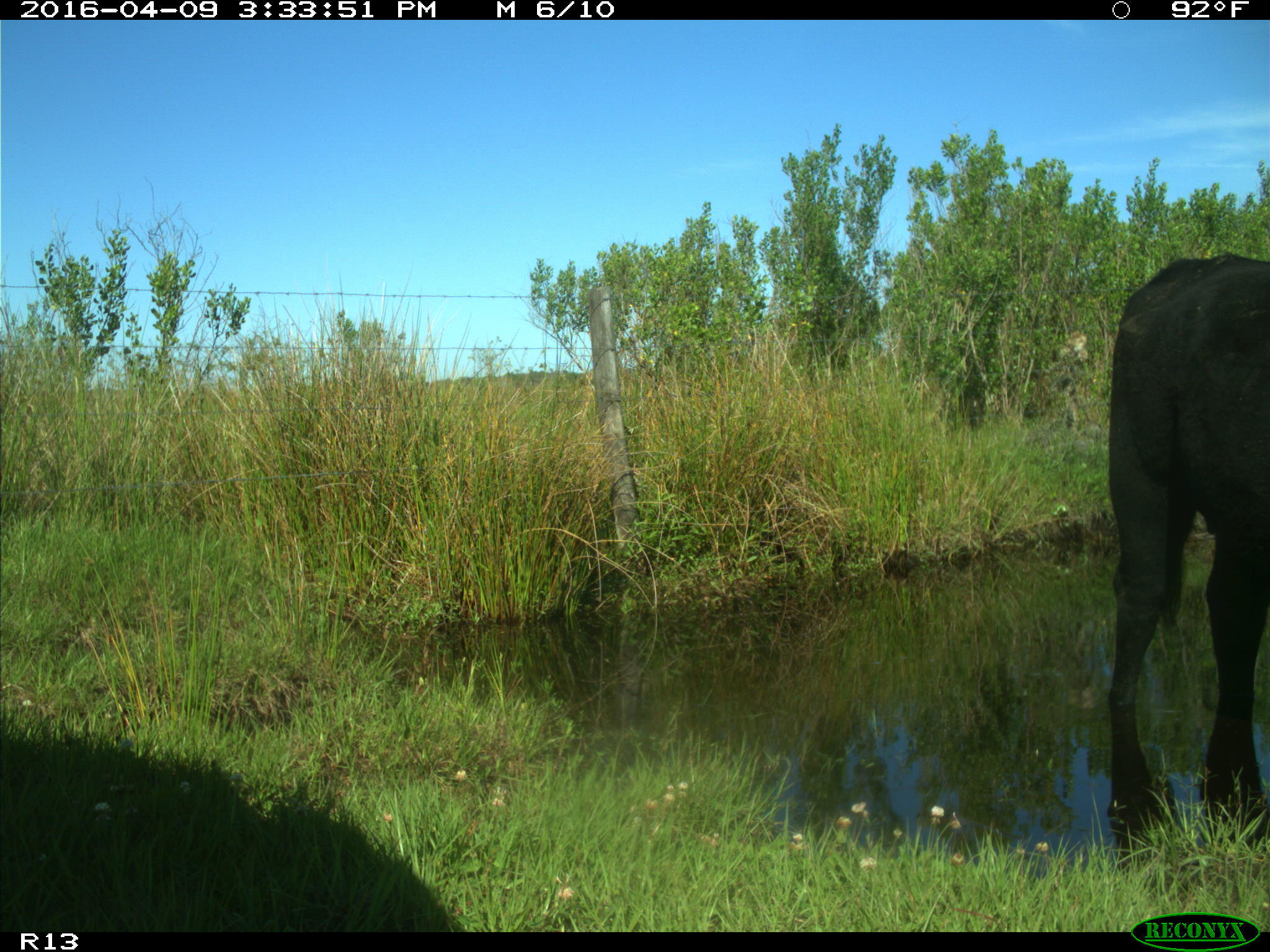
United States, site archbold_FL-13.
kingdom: Animalia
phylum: Chordata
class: Mammalia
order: Artiodactyla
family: Bovidae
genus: Bos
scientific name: Bos taurus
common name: domestic cow